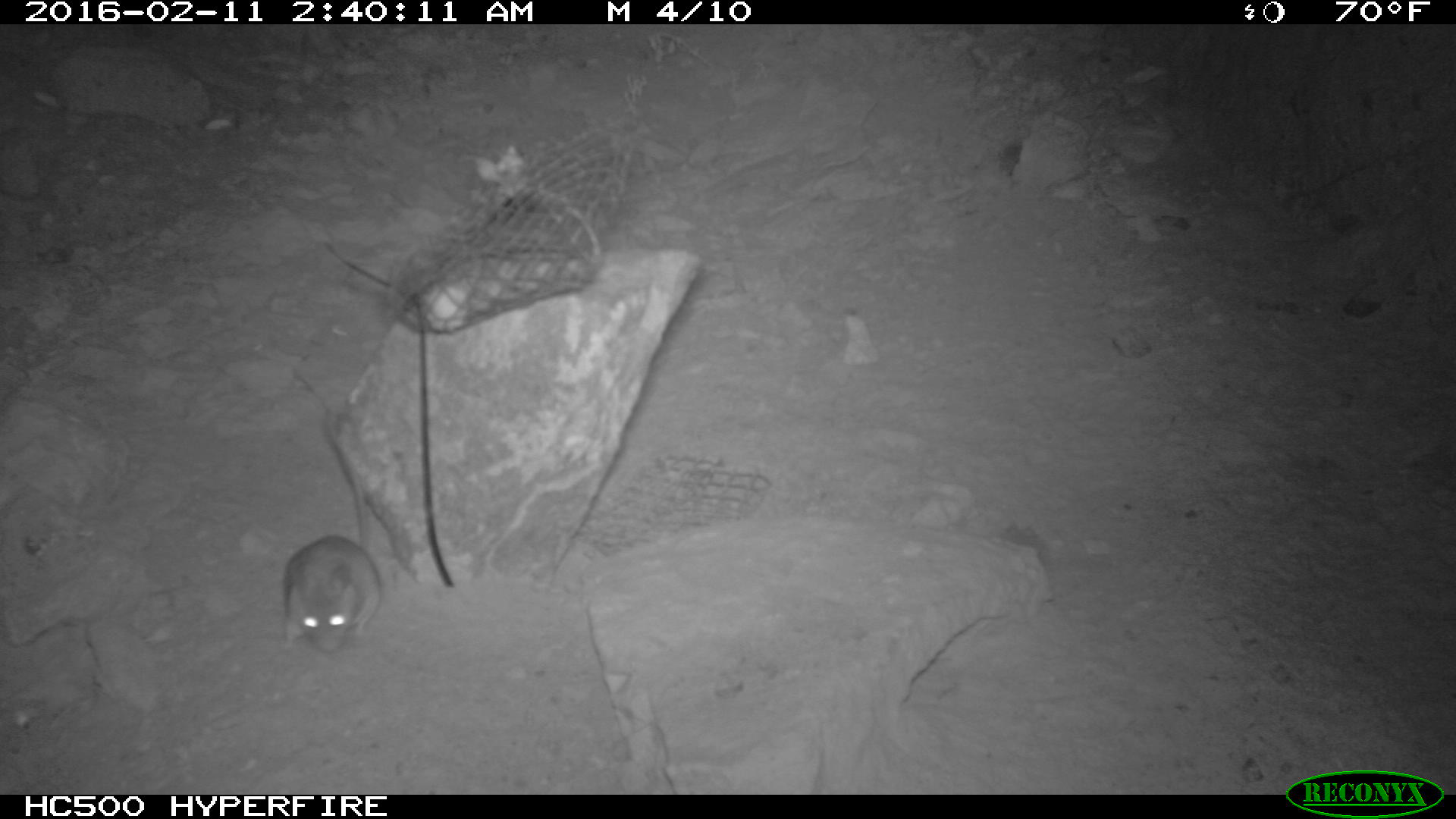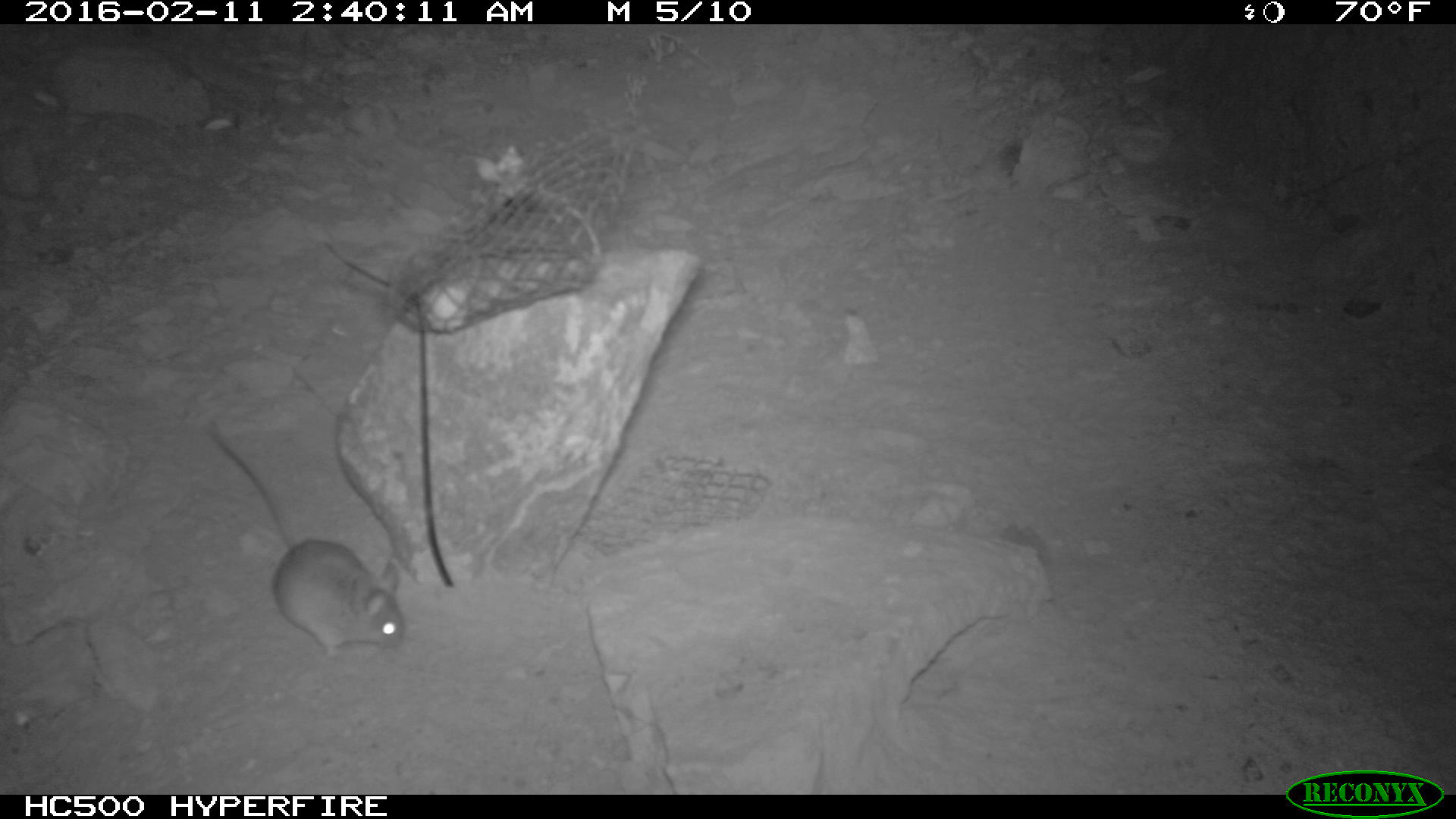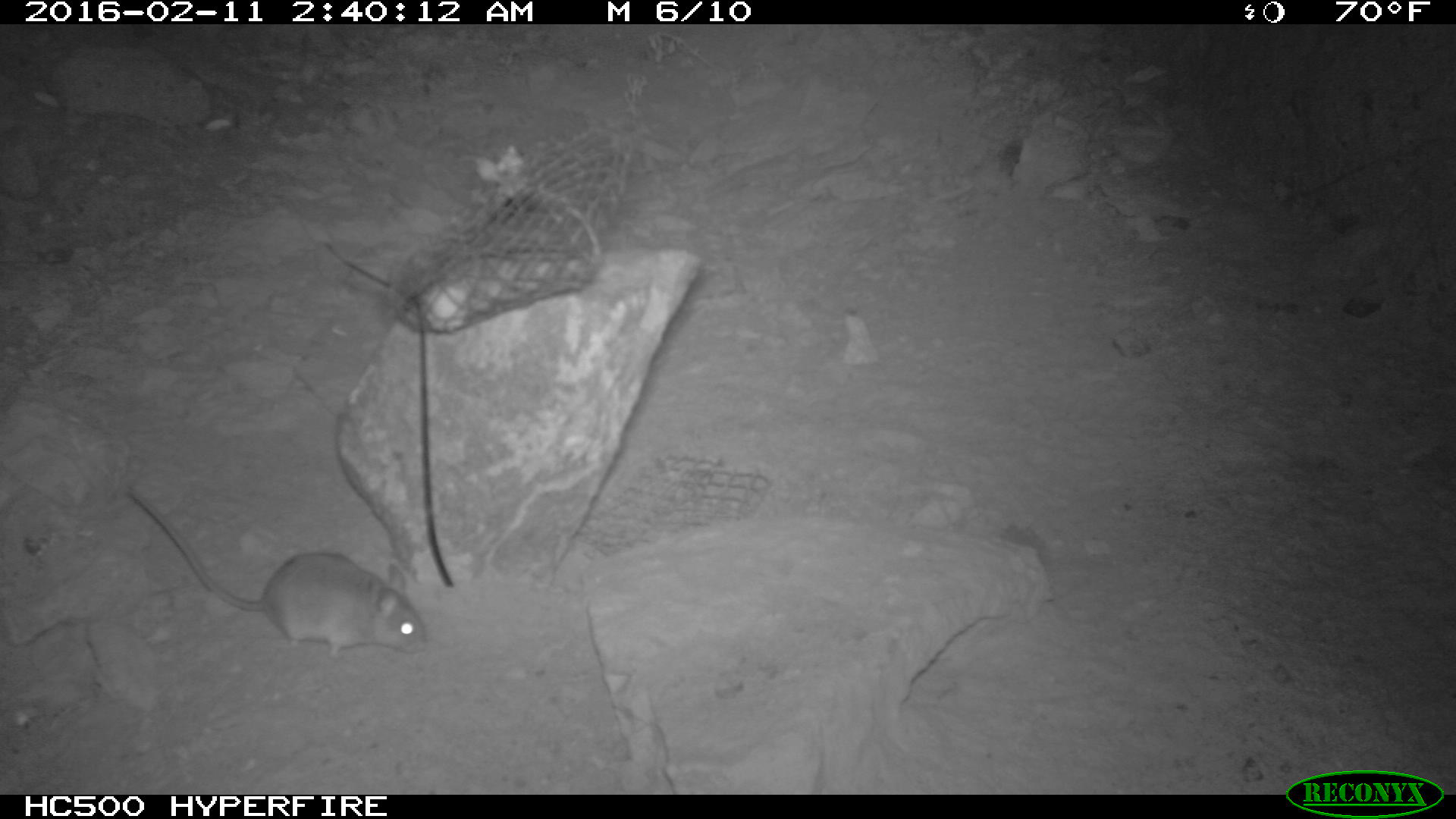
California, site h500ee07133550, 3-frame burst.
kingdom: Animalia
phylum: Chordata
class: Mammalia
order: Rodentia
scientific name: Rodentia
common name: rodent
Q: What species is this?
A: Rodent (Rodentia).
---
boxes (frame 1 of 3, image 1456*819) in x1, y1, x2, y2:
rodent: 274, 410, 388, 658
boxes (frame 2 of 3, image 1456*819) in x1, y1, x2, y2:
rodent: 206, 419, 405, 661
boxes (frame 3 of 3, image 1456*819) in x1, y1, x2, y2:
rodent: 127, 485, 431, 662